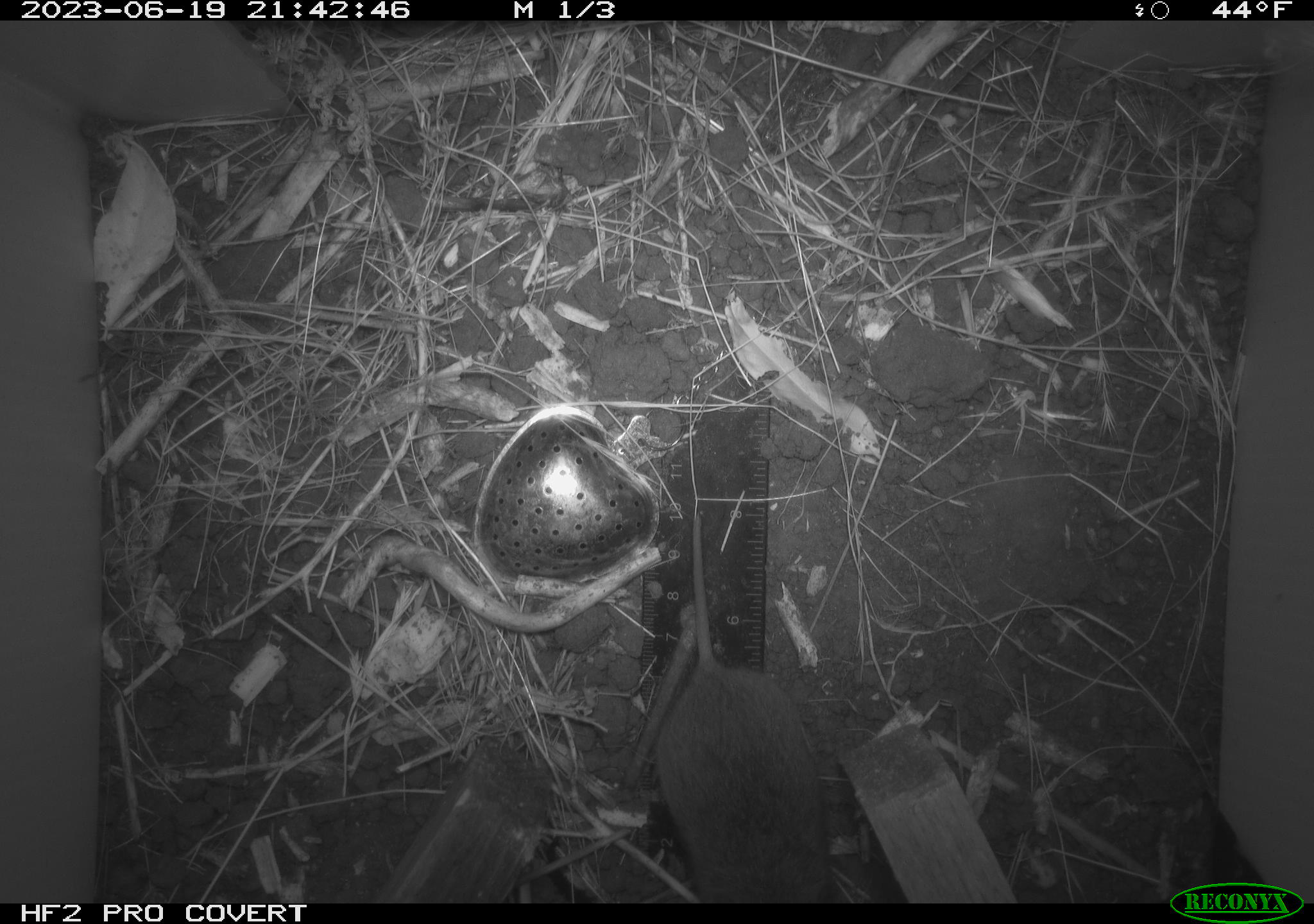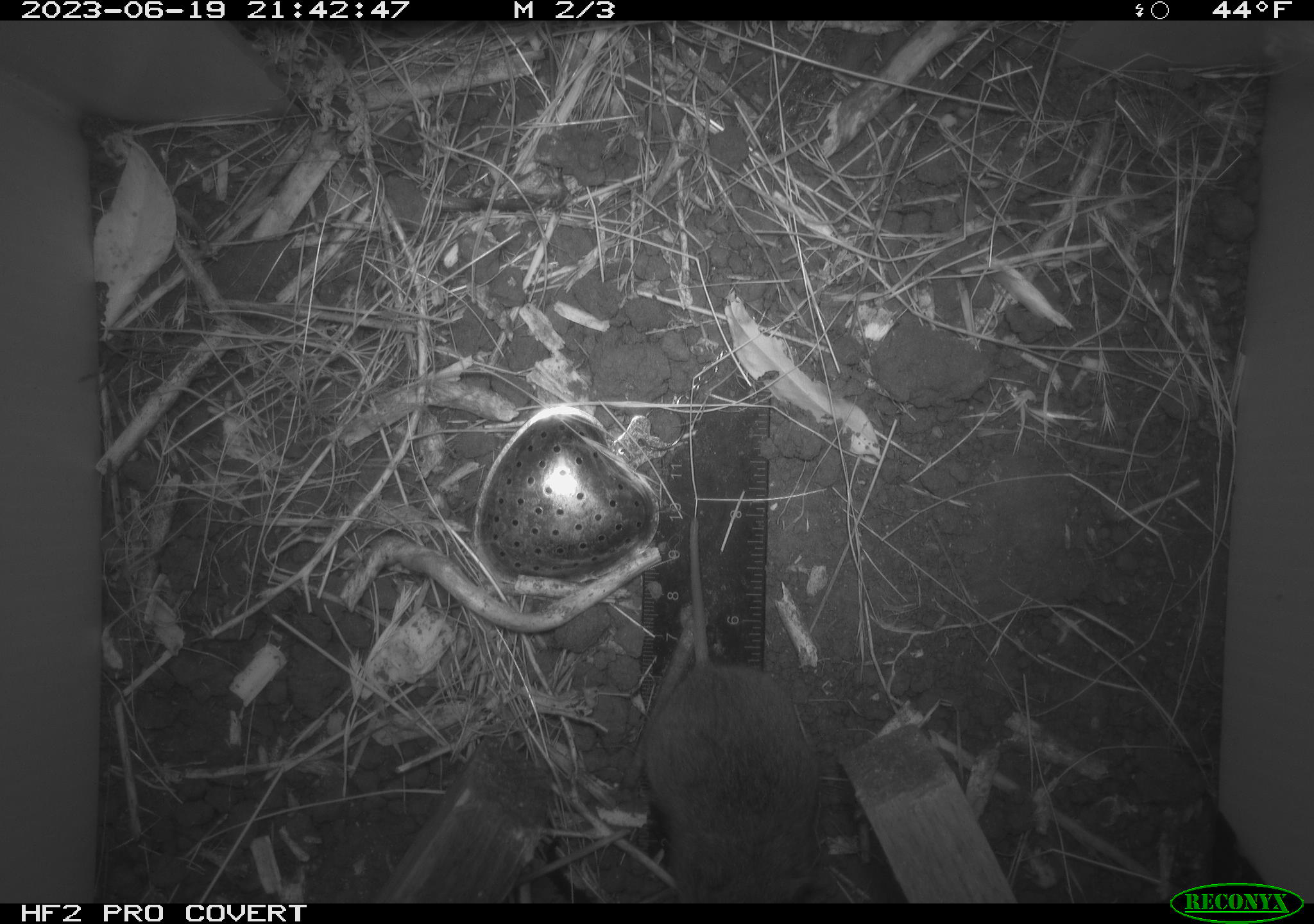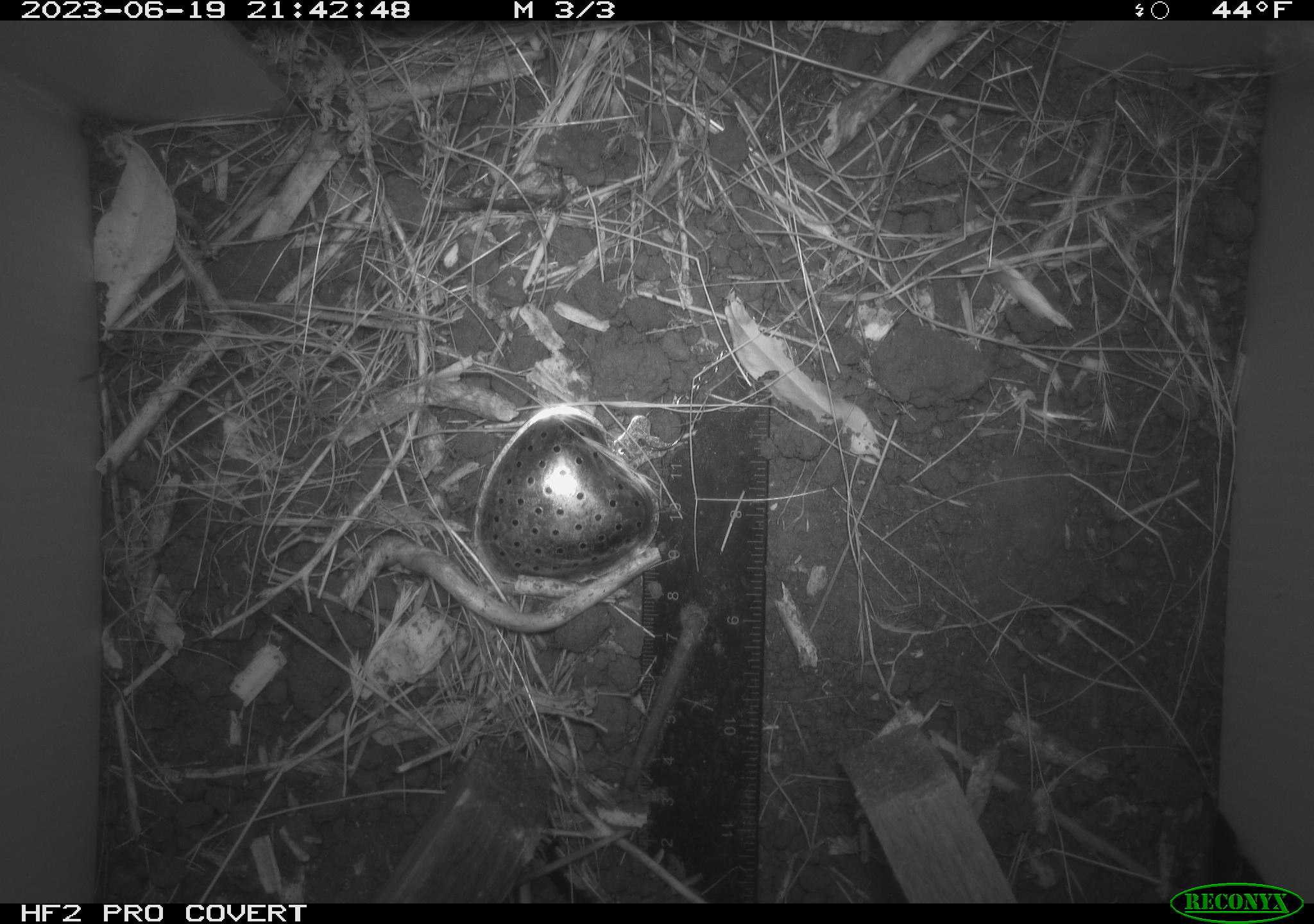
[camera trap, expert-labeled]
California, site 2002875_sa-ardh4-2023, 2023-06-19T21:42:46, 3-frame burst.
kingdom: Animalia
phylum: Chordata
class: Mammalia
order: Rodentia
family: Cricetidae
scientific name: Arvicolinae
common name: voles, lemmings, and muskrats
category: arvicolinae subfamily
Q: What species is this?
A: Arvicolinae subfamily (voles, lemmings, and muskrats) (Arvicolinae).